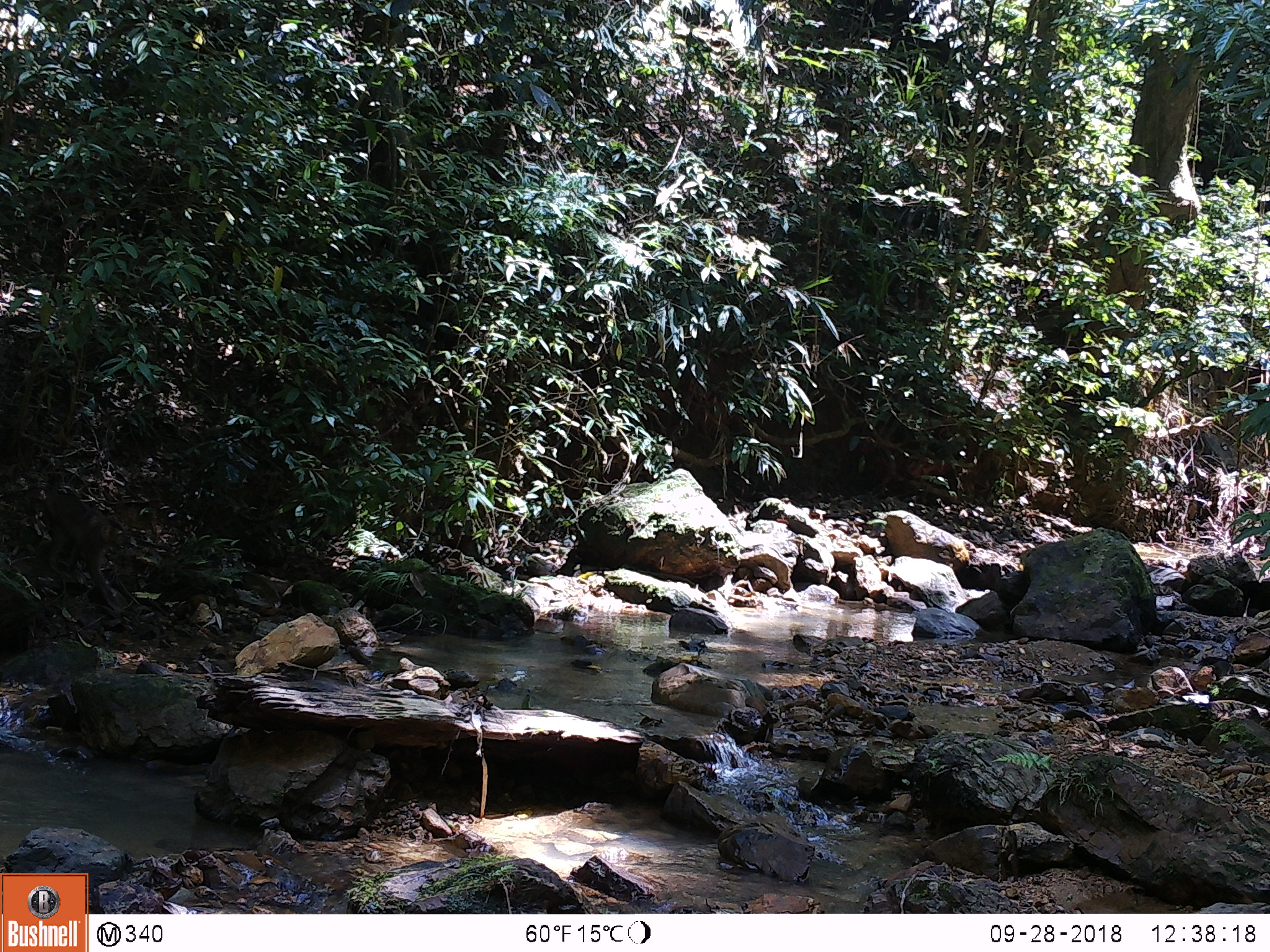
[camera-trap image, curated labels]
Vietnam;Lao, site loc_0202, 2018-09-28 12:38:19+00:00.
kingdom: Animalia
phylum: Chordata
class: Mammalia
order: Primates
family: Cercopithecidae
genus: Macaca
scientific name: Macaca nemestrina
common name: pig-tailed macaque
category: pig tailed macaque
Pig tailed macaque (pig-tailed macaque) (Macaca nemestrina). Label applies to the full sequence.